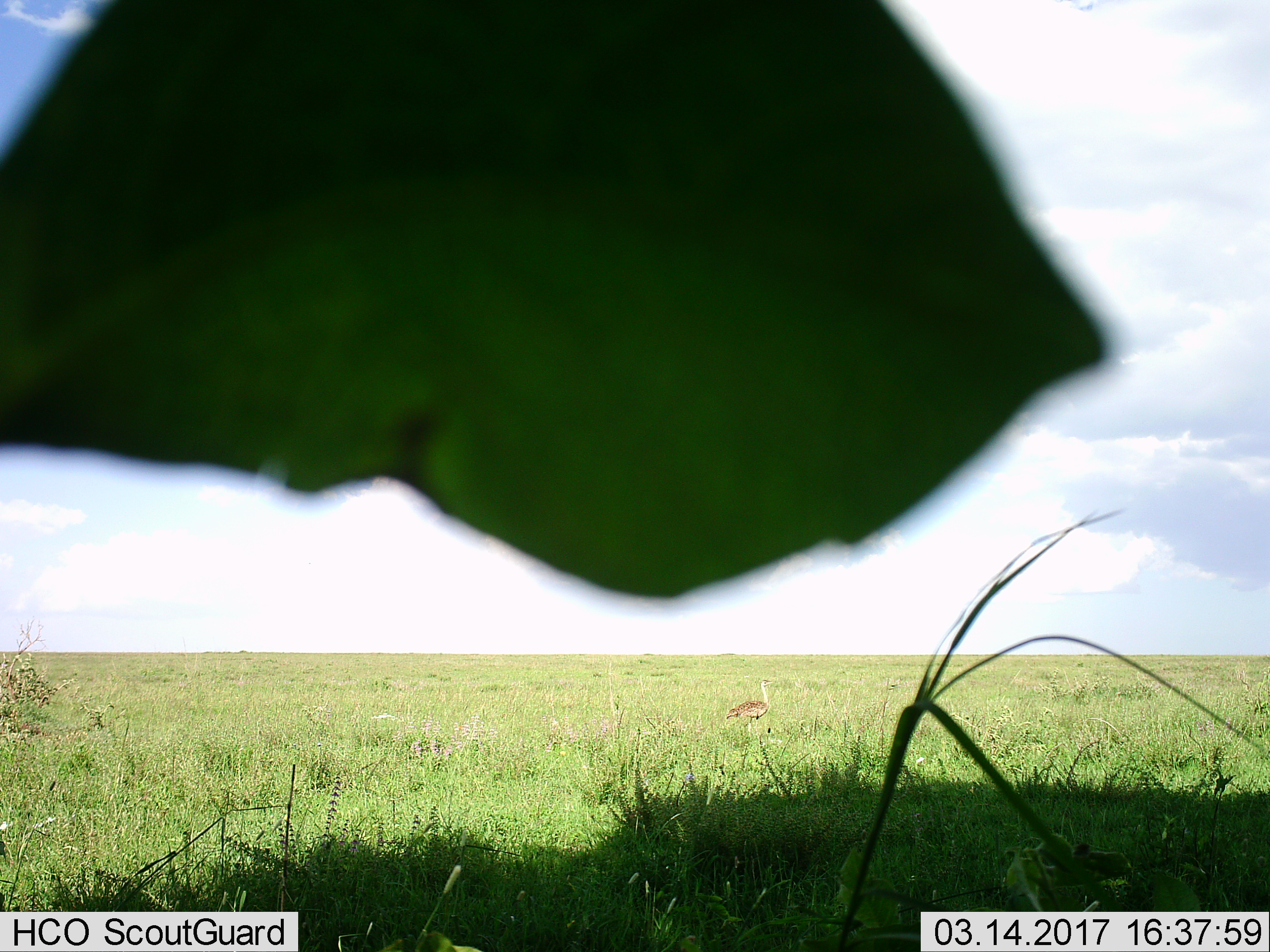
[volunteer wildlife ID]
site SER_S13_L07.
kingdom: Animalia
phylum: Chordata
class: Aves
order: Otidiformes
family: Otididae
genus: Ardeotis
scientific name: Ardeotis kori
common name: kori bustard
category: bustardkori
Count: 1.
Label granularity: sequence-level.